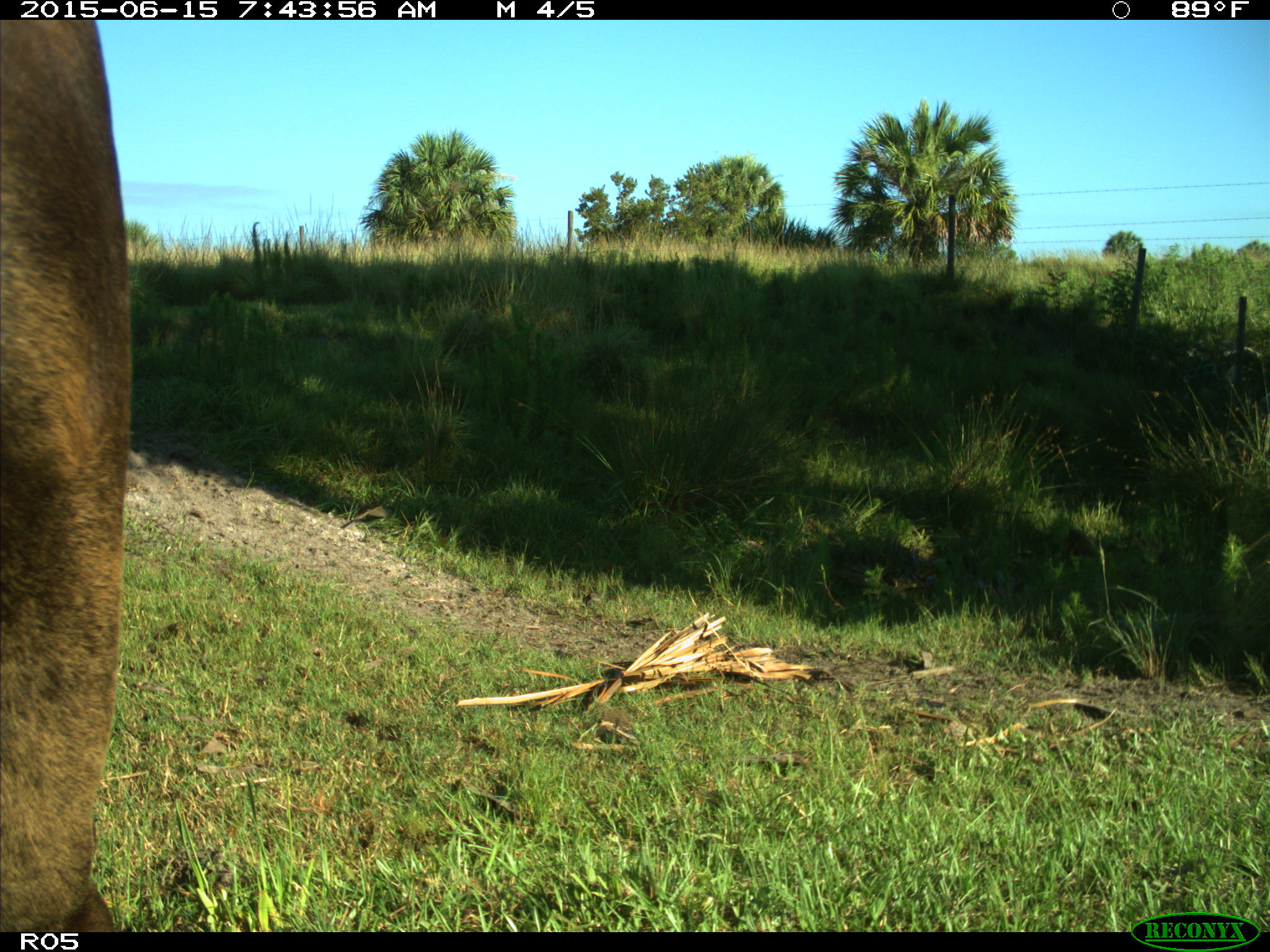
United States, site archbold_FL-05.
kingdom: Animalia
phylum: Chordata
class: Mammalia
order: Artiodactyla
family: Bovidae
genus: Bos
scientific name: Bos taurus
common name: domestic cow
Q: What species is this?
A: Bos taurus (domestic cow).